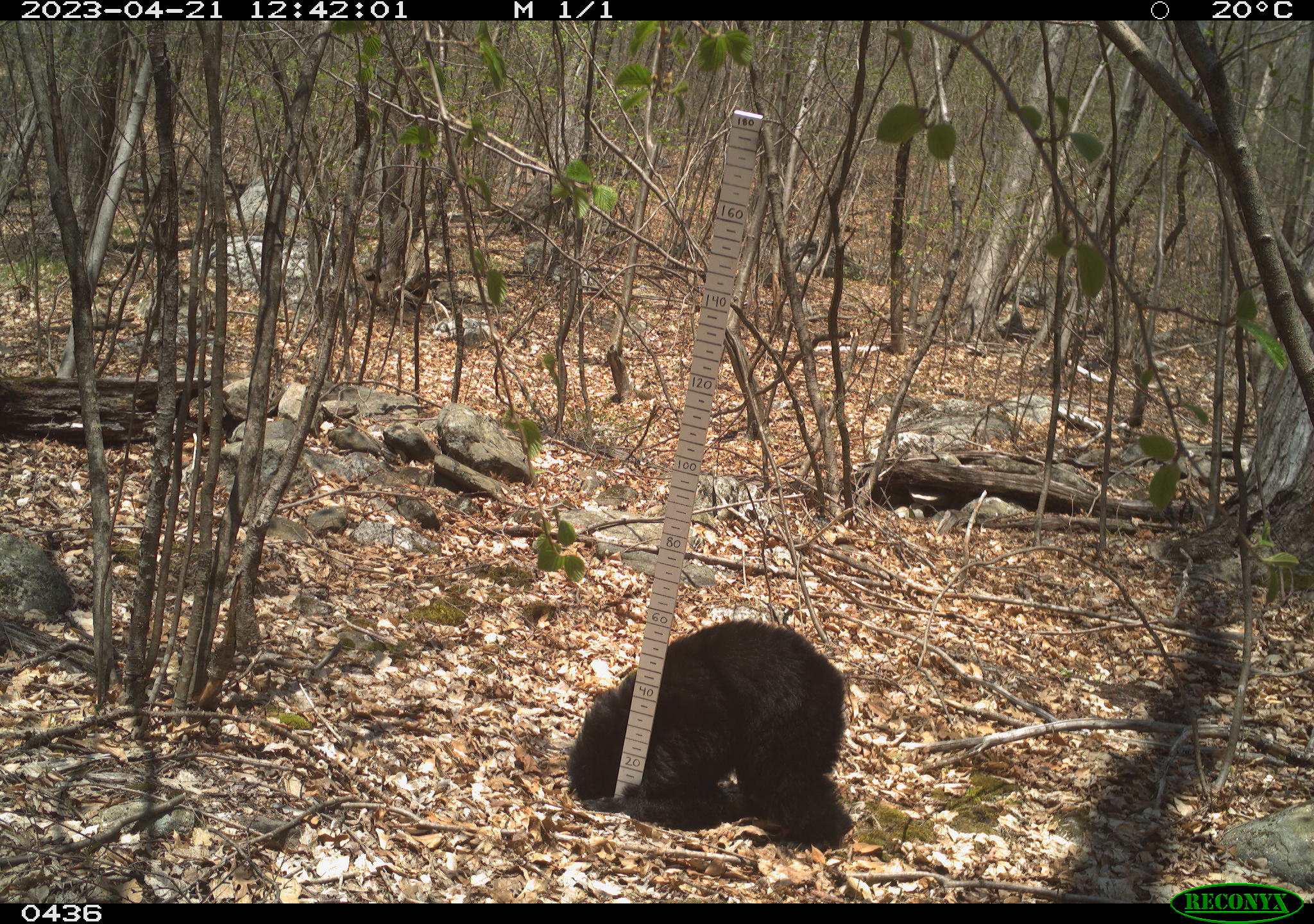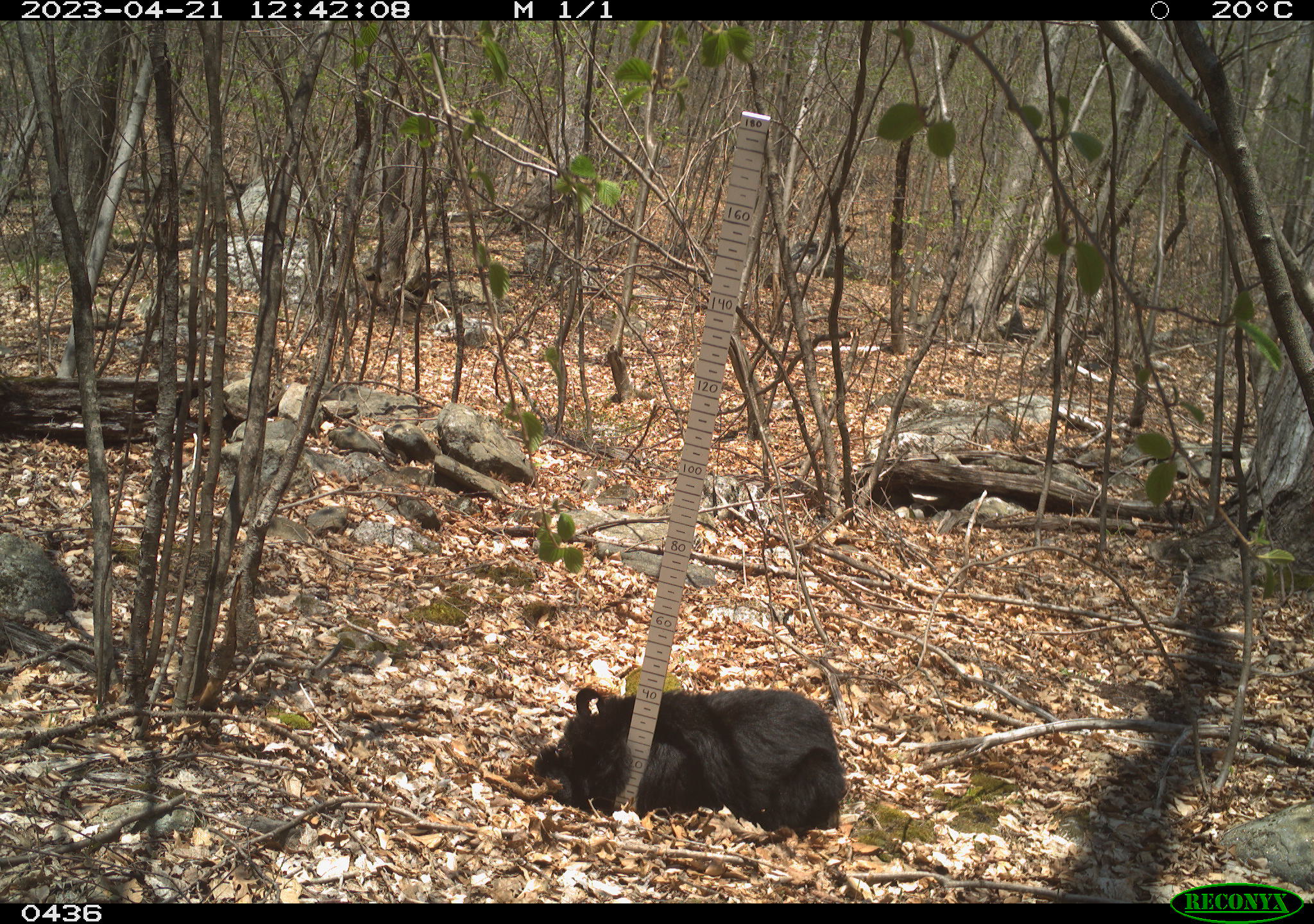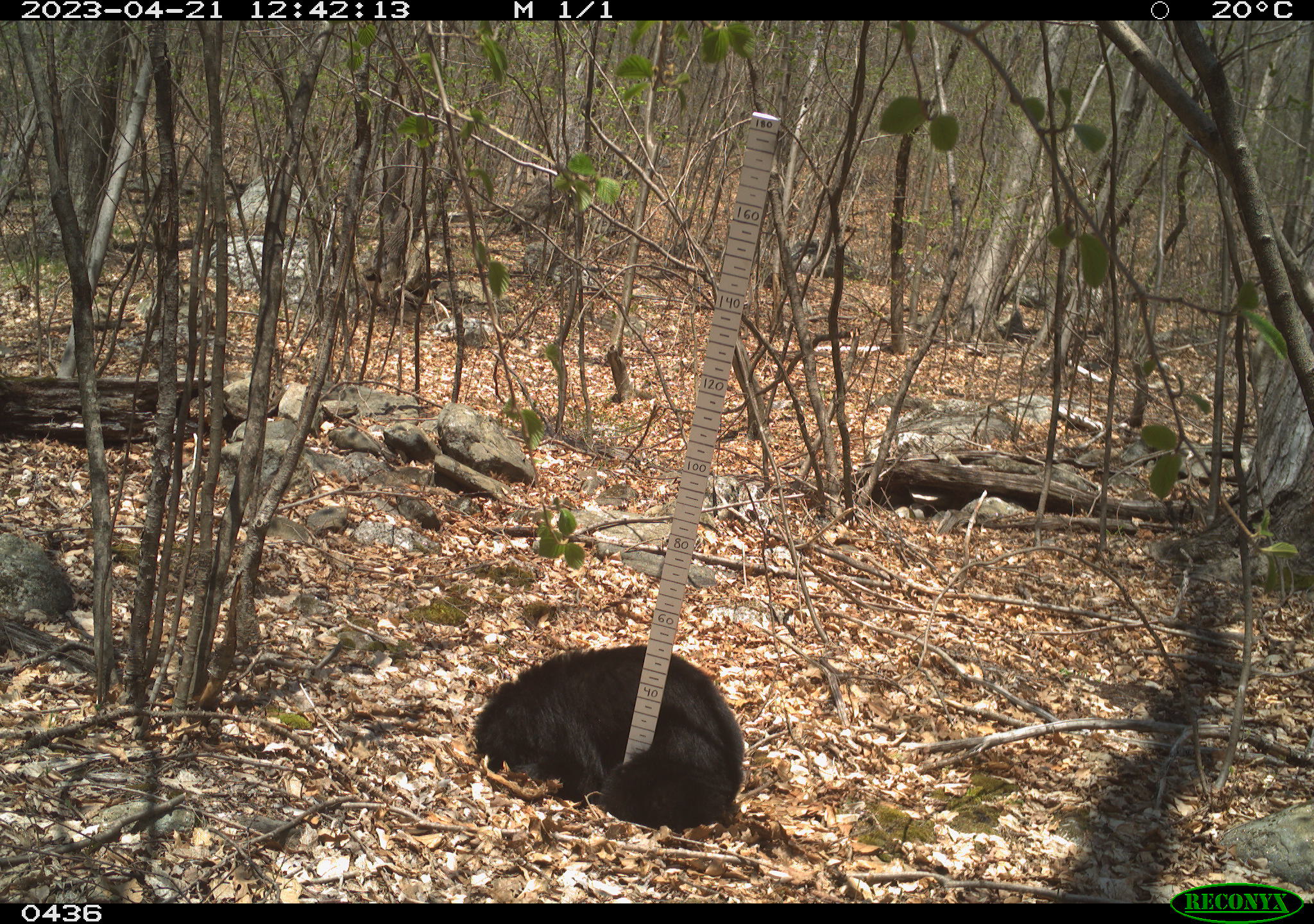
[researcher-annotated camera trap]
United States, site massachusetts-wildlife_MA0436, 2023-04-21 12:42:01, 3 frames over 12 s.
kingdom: Animalia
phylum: Chordata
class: Mammalia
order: Carnivora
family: Ursidae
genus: Ursus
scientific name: Ursus americanus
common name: black bear